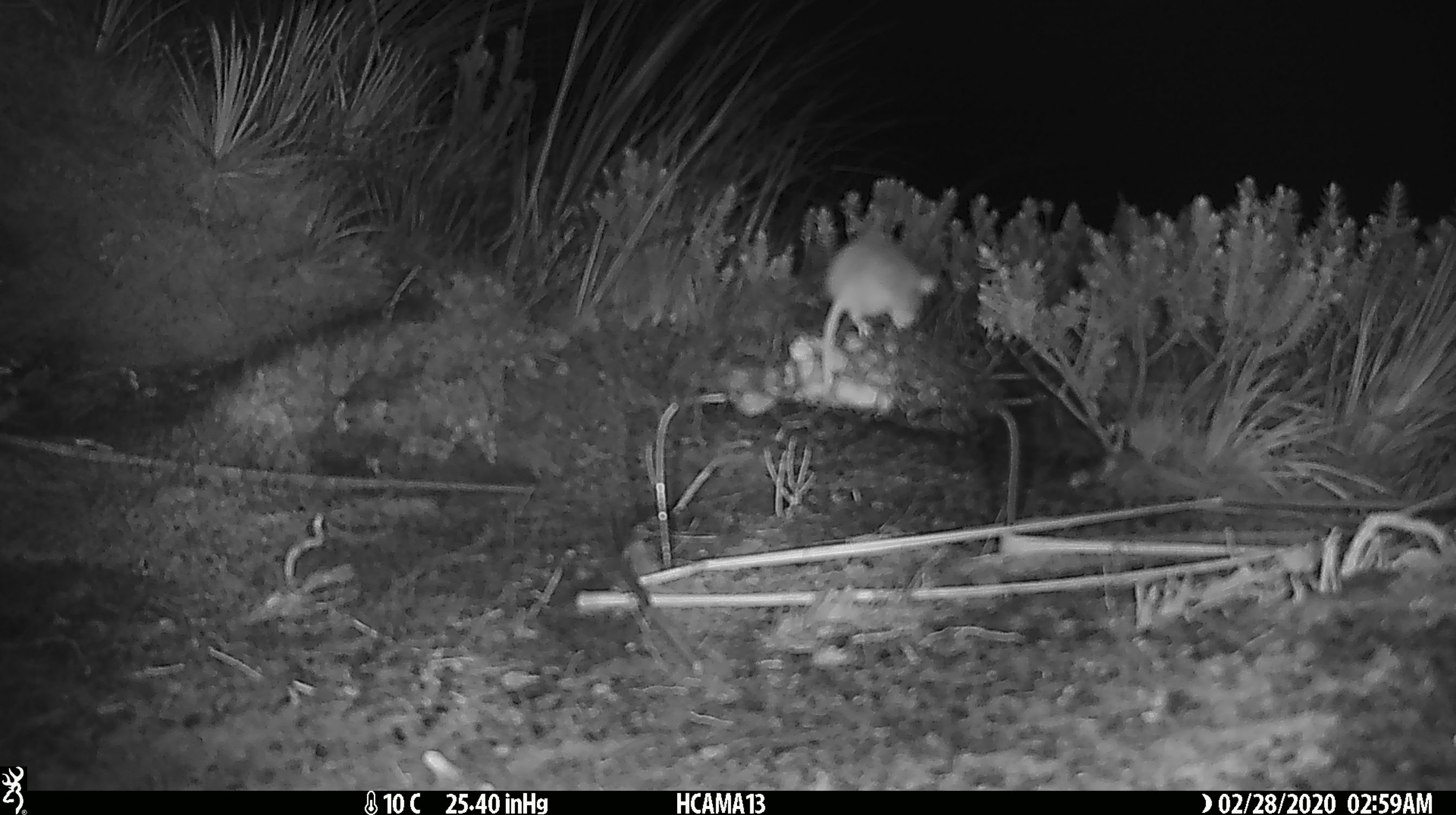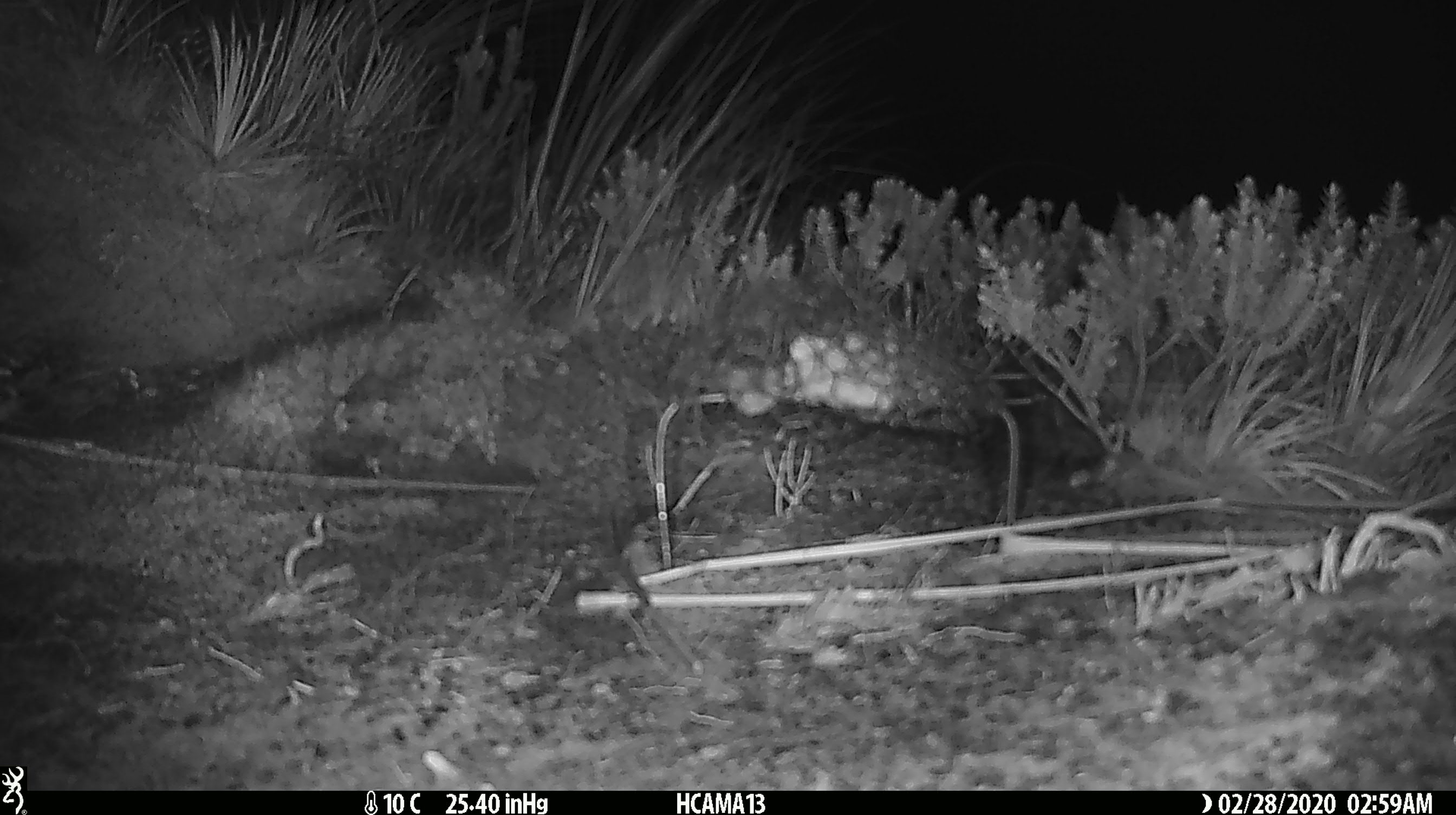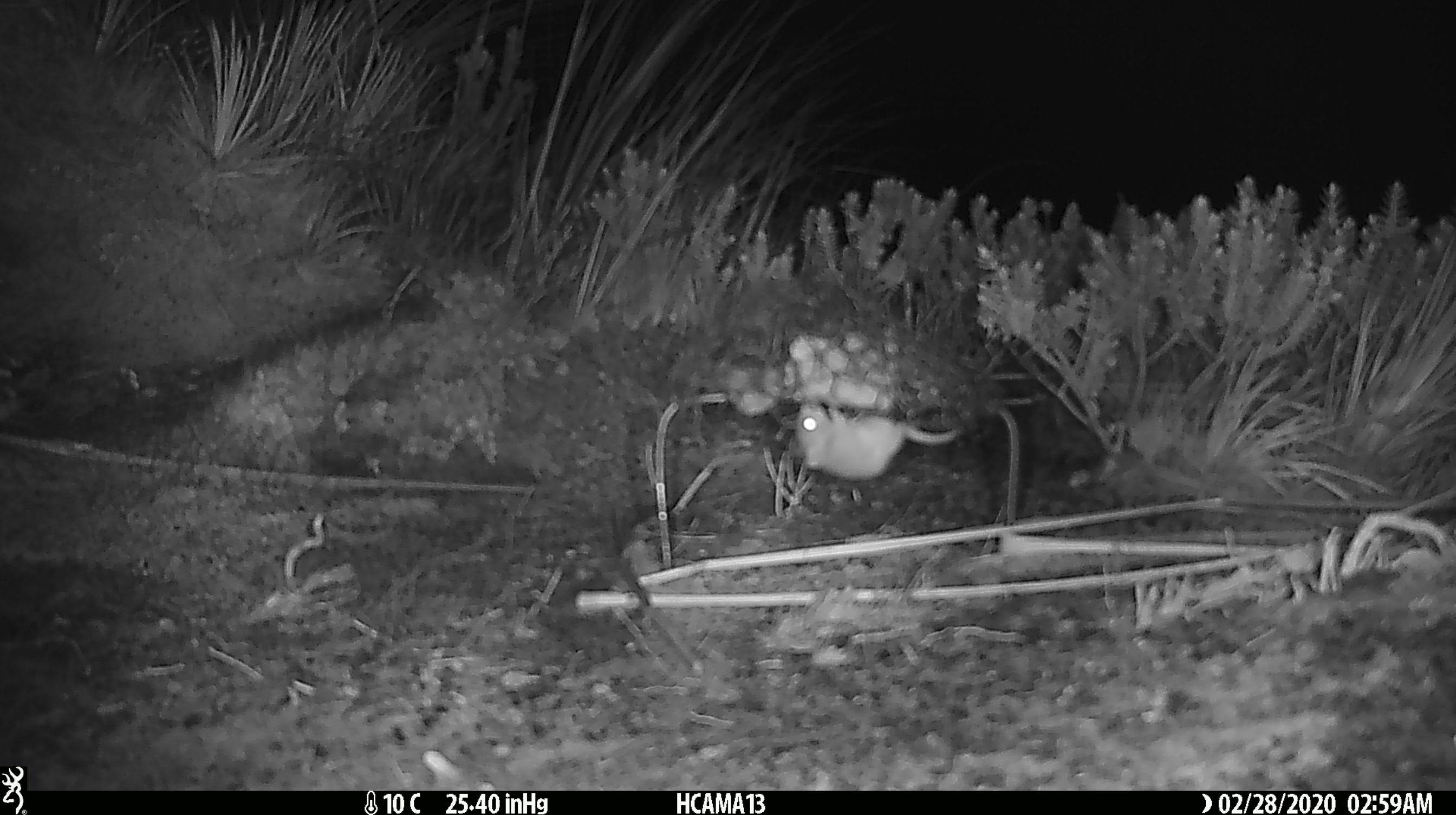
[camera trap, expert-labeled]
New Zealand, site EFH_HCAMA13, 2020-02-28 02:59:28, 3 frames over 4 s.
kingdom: Animalia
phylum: Chordata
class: Mammalia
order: Rodentia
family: Muridae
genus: Mus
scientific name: Mus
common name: mouse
Mouse (Mus).